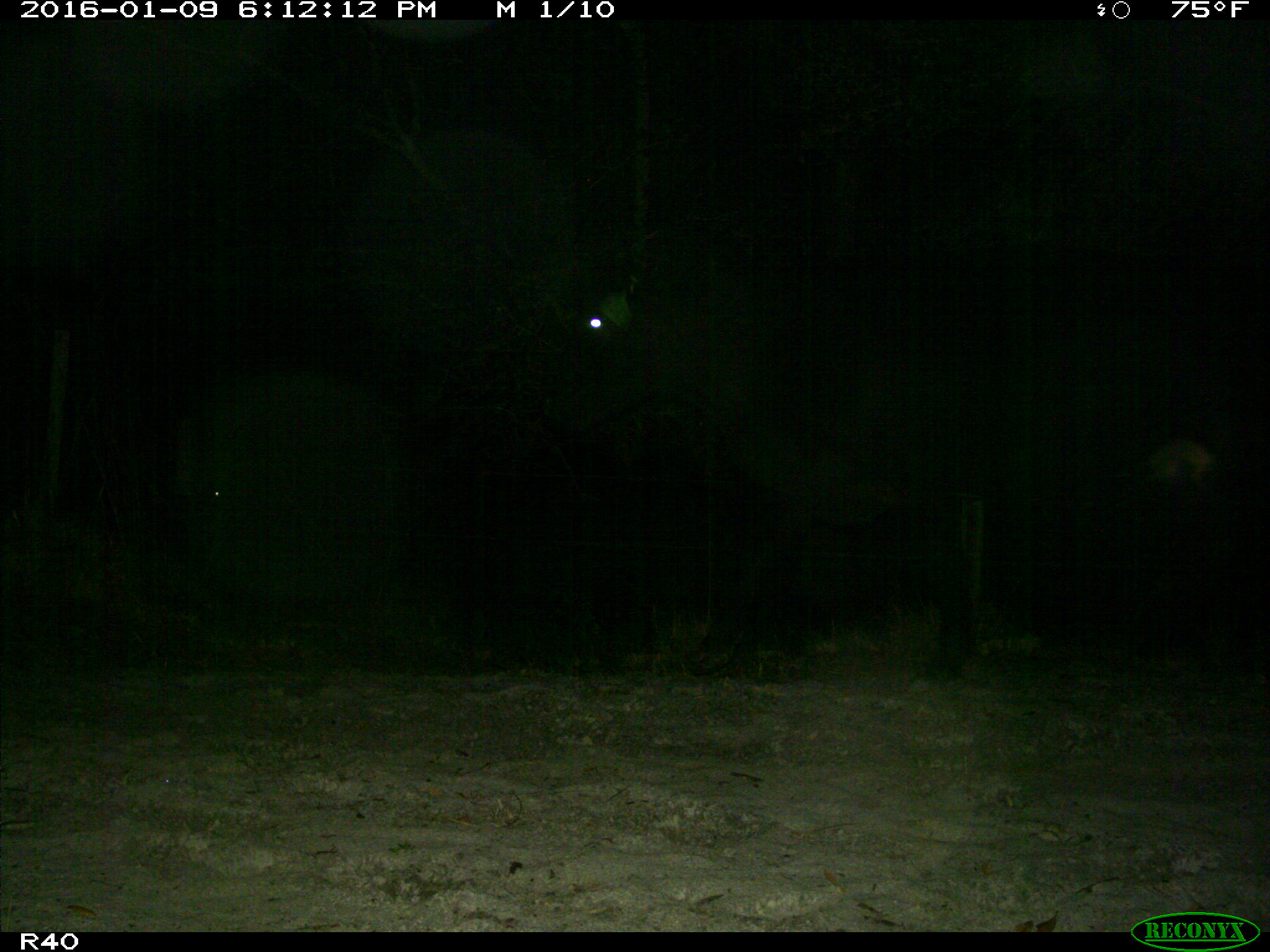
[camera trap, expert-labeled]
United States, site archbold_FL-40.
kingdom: Animalia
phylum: Chordata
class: Mammalia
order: Artiodactyla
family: Bovidae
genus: Bos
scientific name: Bos taurus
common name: domestic cow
Bos taurus (domestic cow).